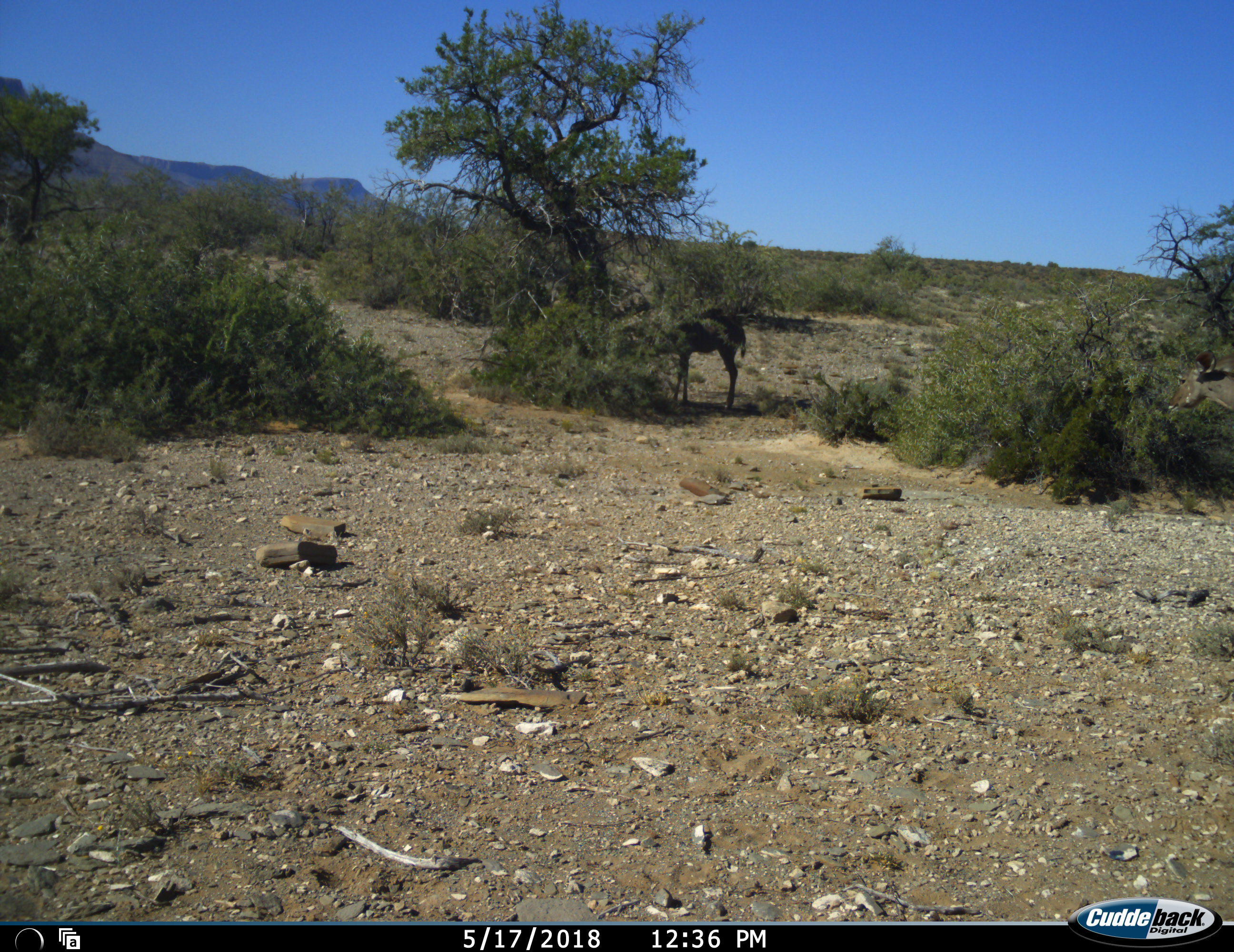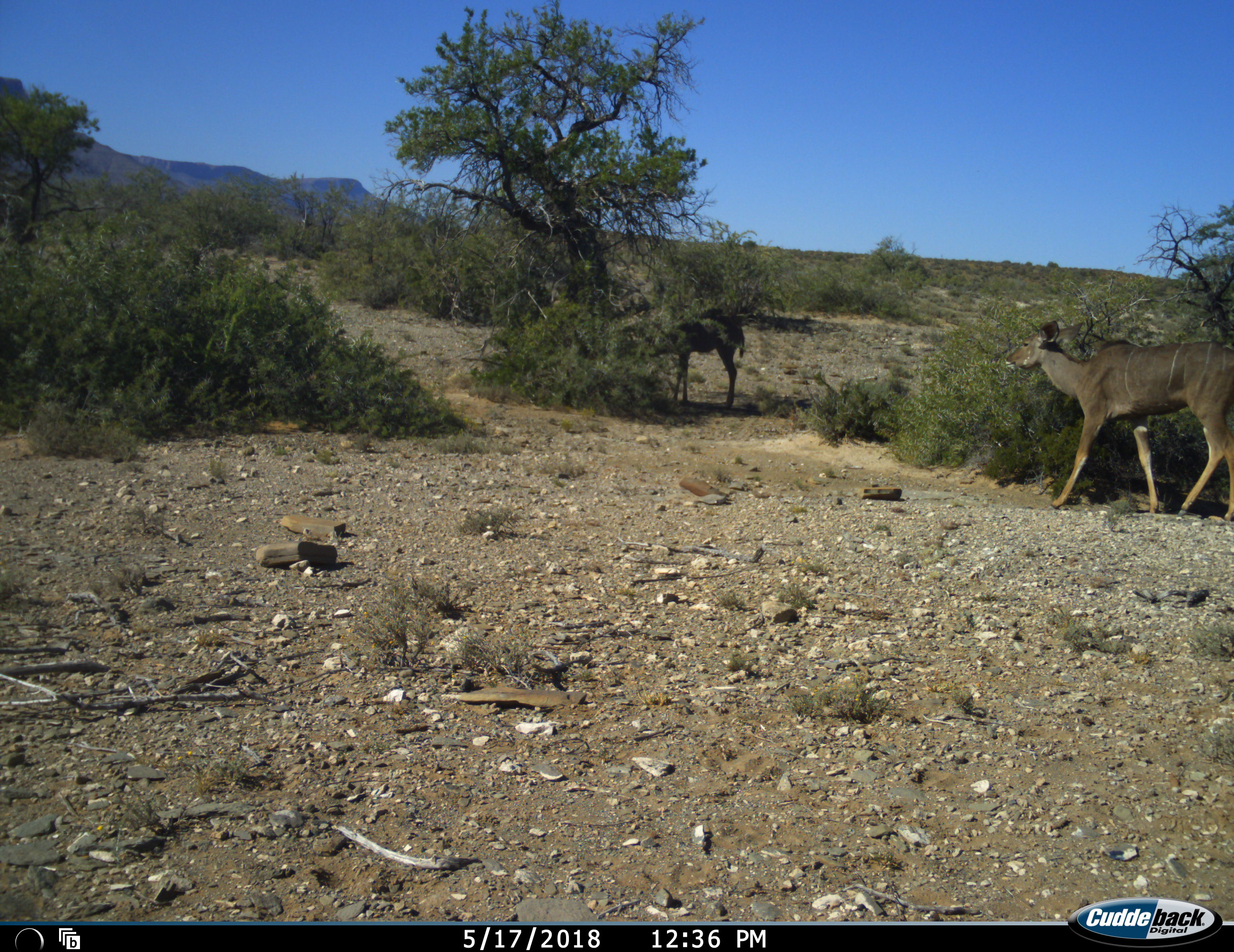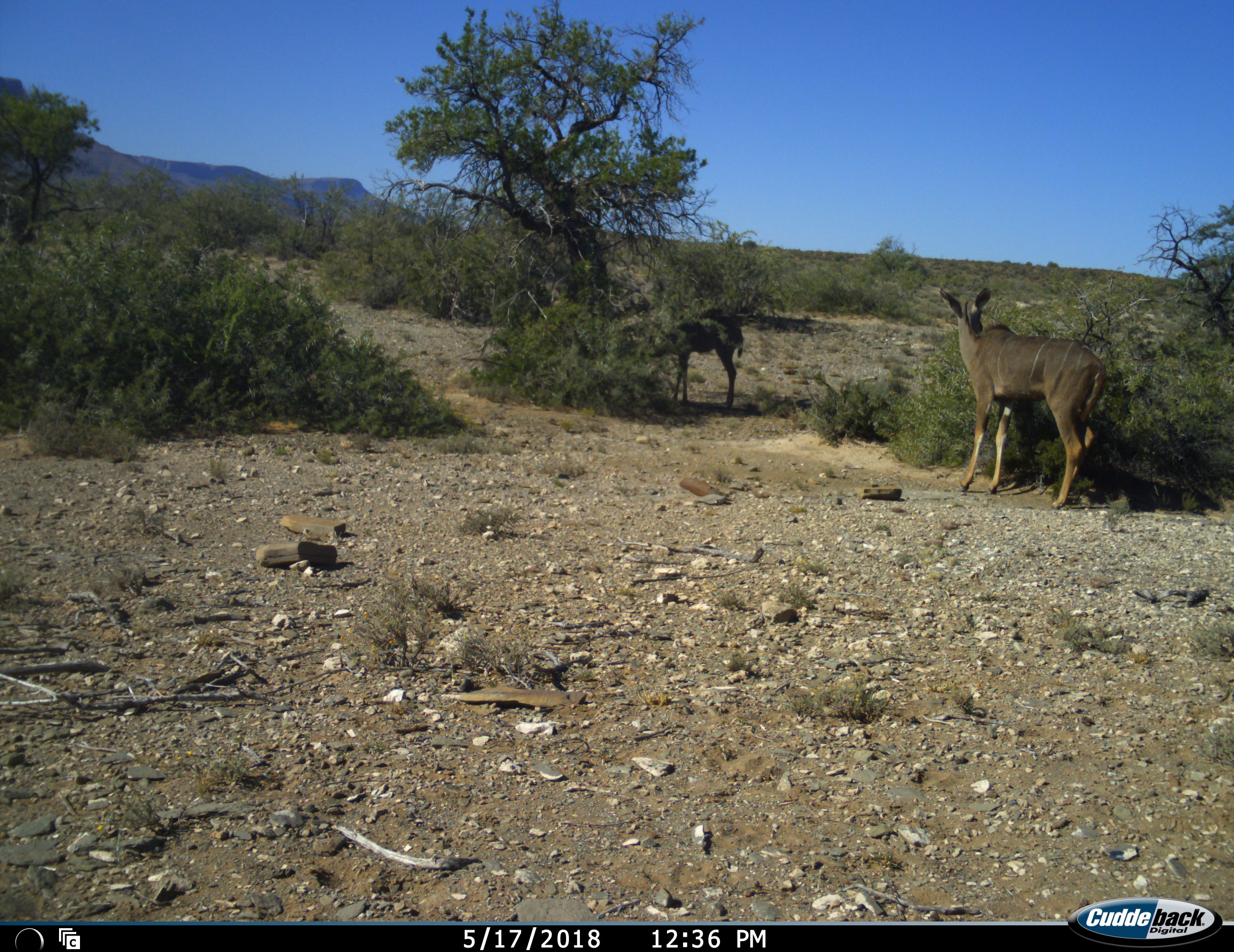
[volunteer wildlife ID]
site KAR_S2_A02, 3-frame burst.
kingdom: Animalia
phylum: Chordata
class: Mammalia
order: Artiodactyla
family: Bovidae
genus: Tragelaphus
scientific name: Tragelaphus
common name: kudu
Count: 2.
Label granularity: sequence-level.